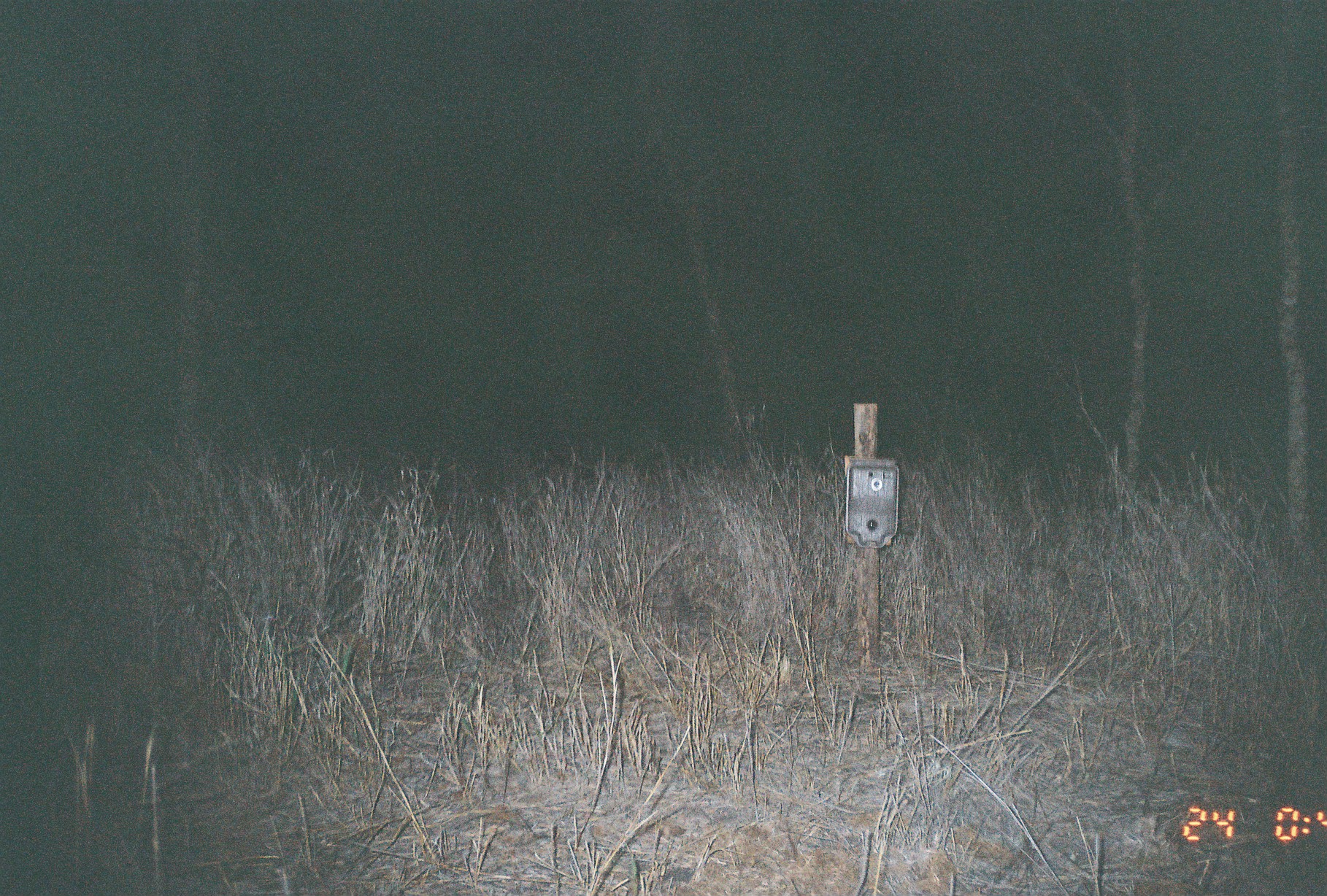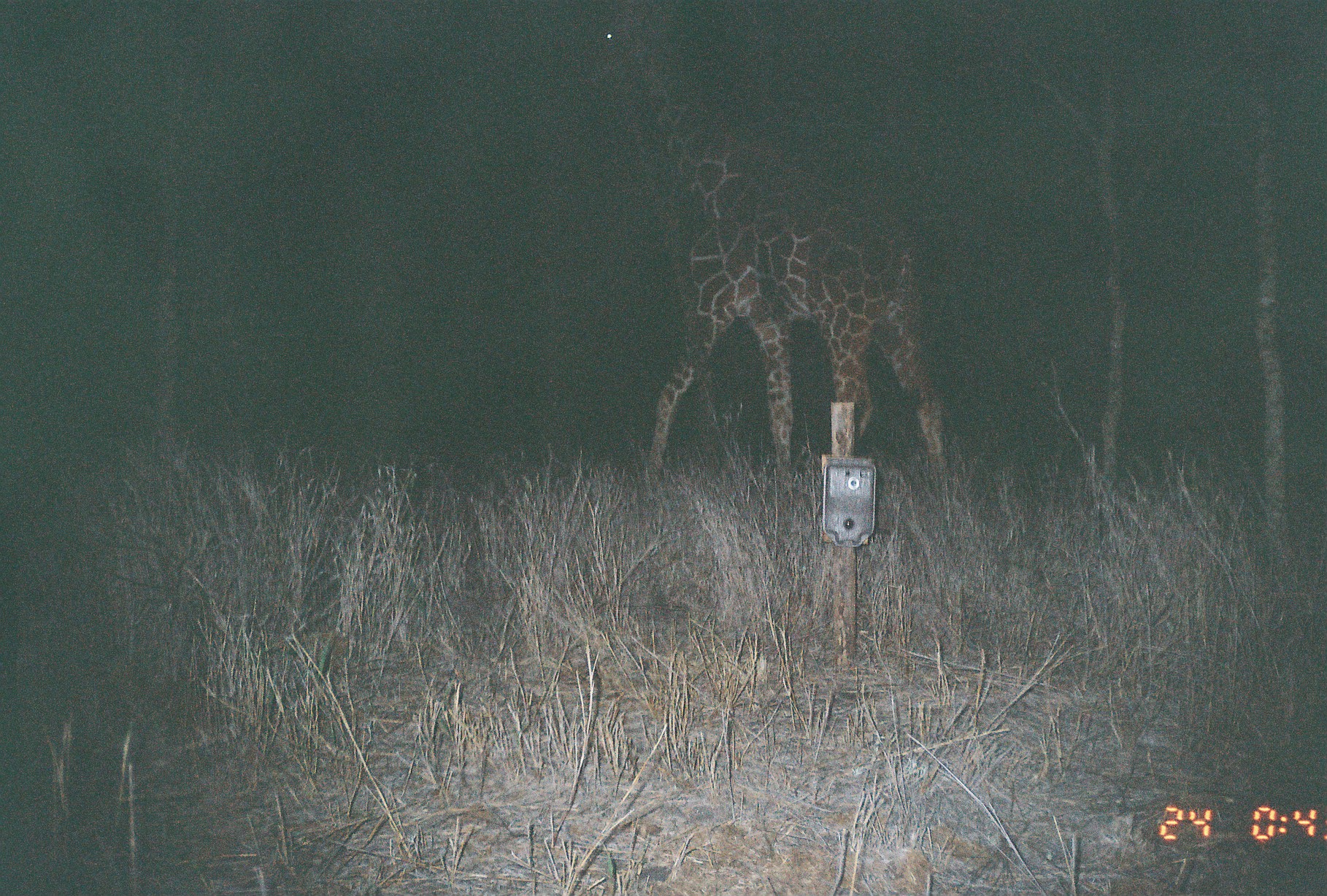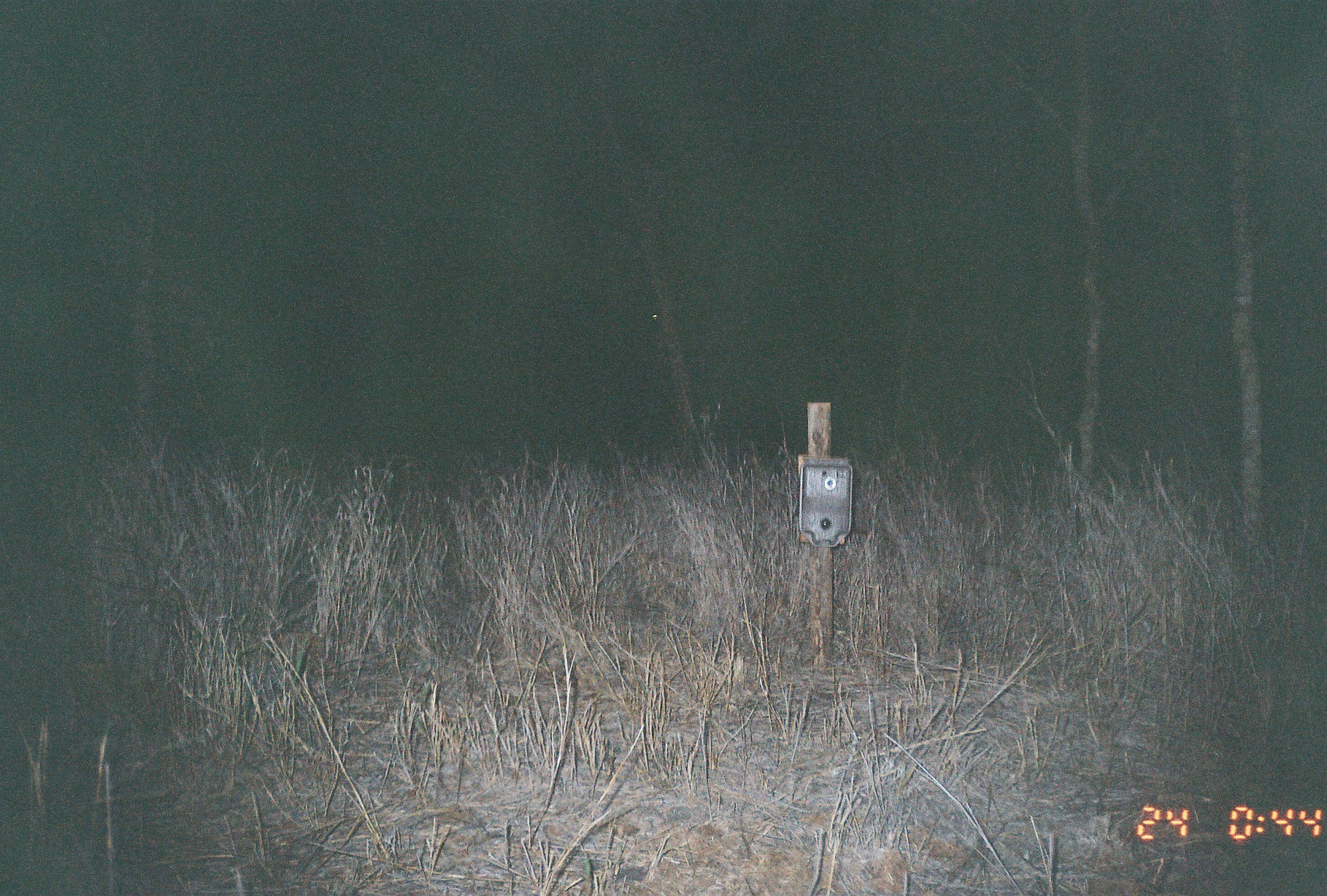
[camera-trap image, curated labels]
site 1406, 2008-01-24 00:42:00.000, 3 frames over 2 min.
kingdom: Animalia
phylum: Chordata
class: Mammalia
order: Artiodactyla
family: Giraffidae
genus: Giraffa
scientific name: Giraffa camelopardalis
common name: giraffe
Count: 1.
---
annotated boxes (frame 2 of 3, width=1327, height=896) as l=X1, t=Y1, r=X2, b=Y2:
giraffa camelopardalis: l=574, t=0, r=948, b=473